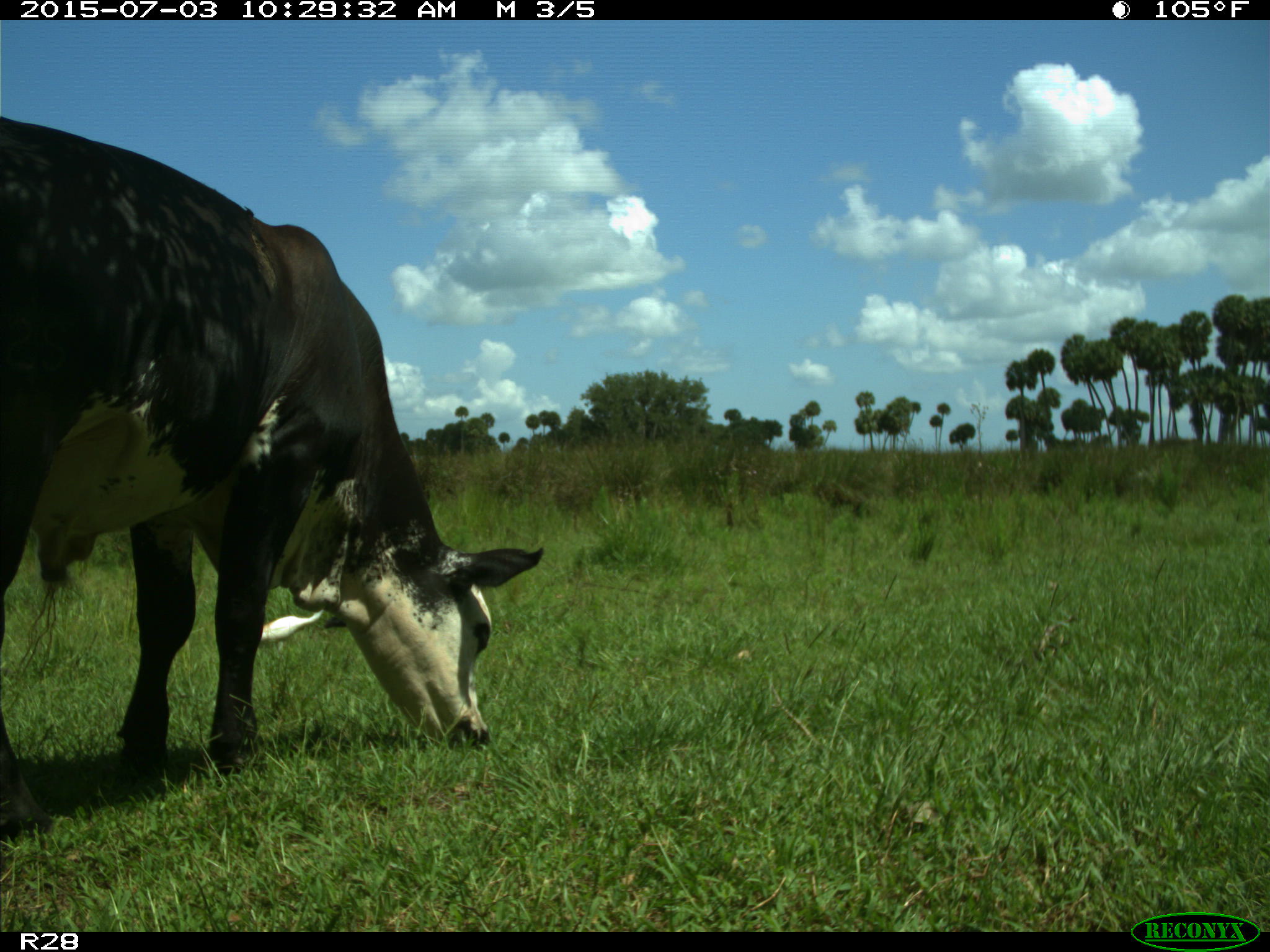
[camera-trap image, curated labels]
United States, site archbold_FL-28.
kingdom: Animalia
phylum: Chordata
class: Mammalia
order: Artiodactyla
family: Bovidae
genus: Bos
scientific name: Bos taurus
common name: domestic cow